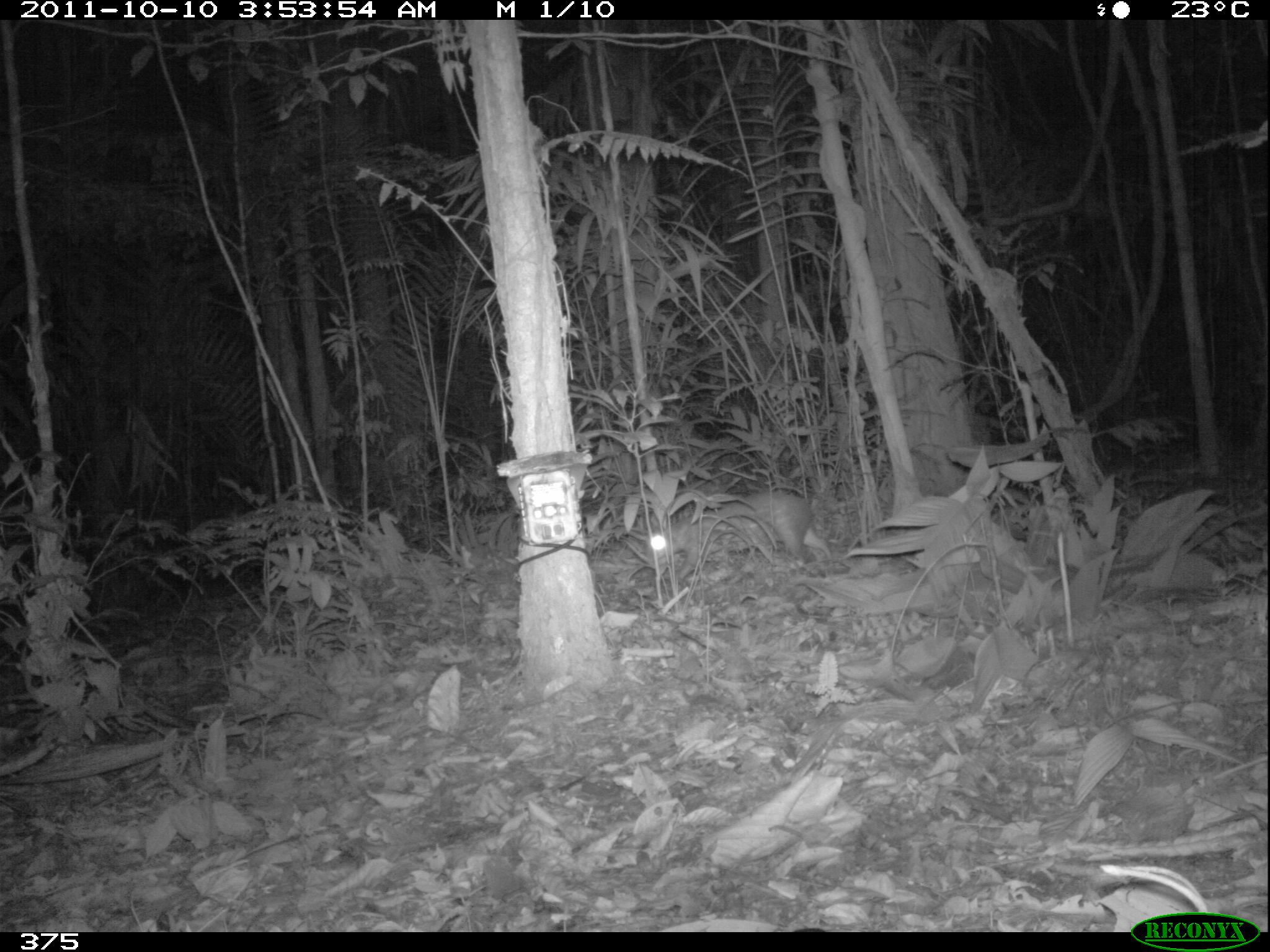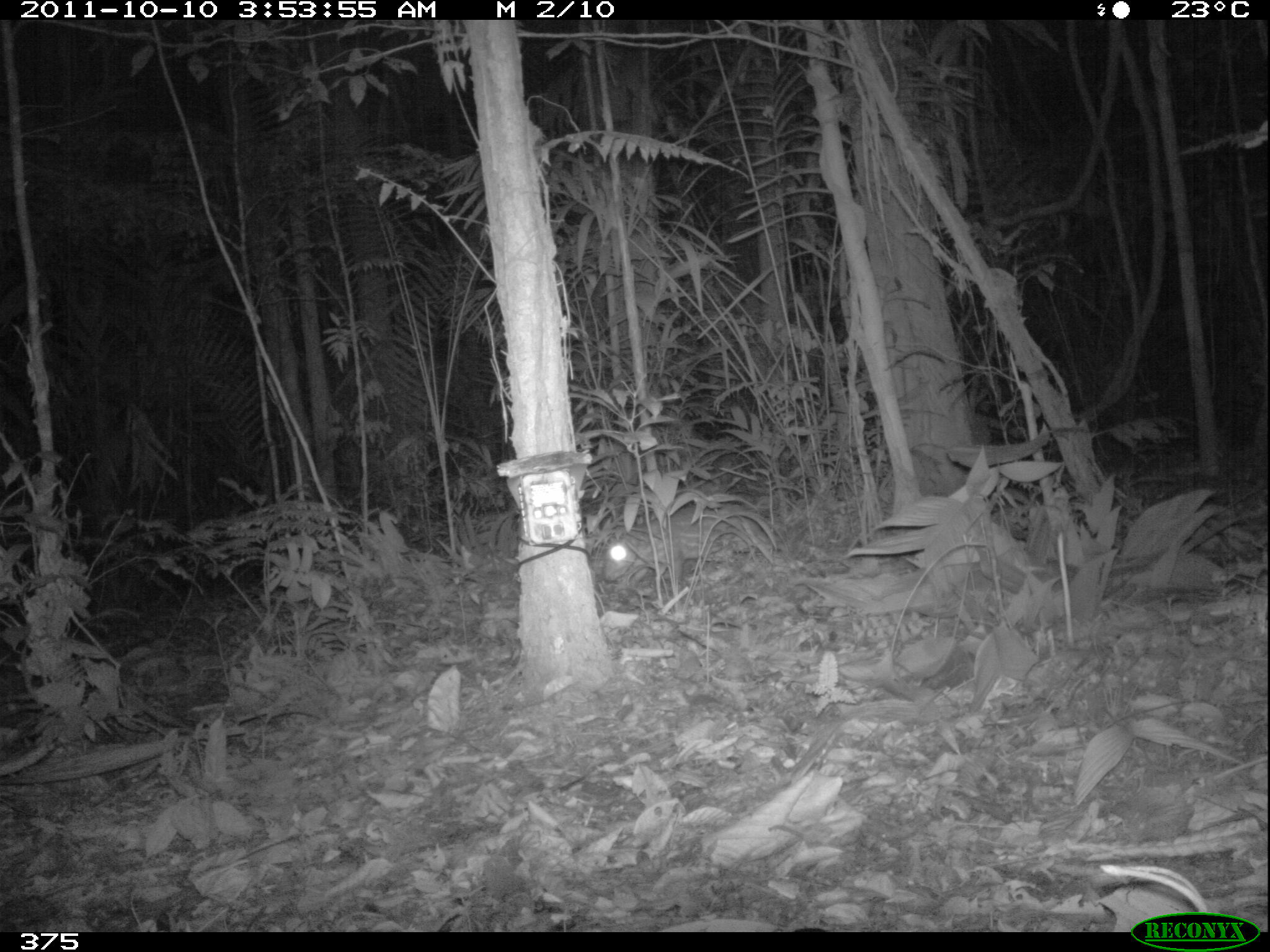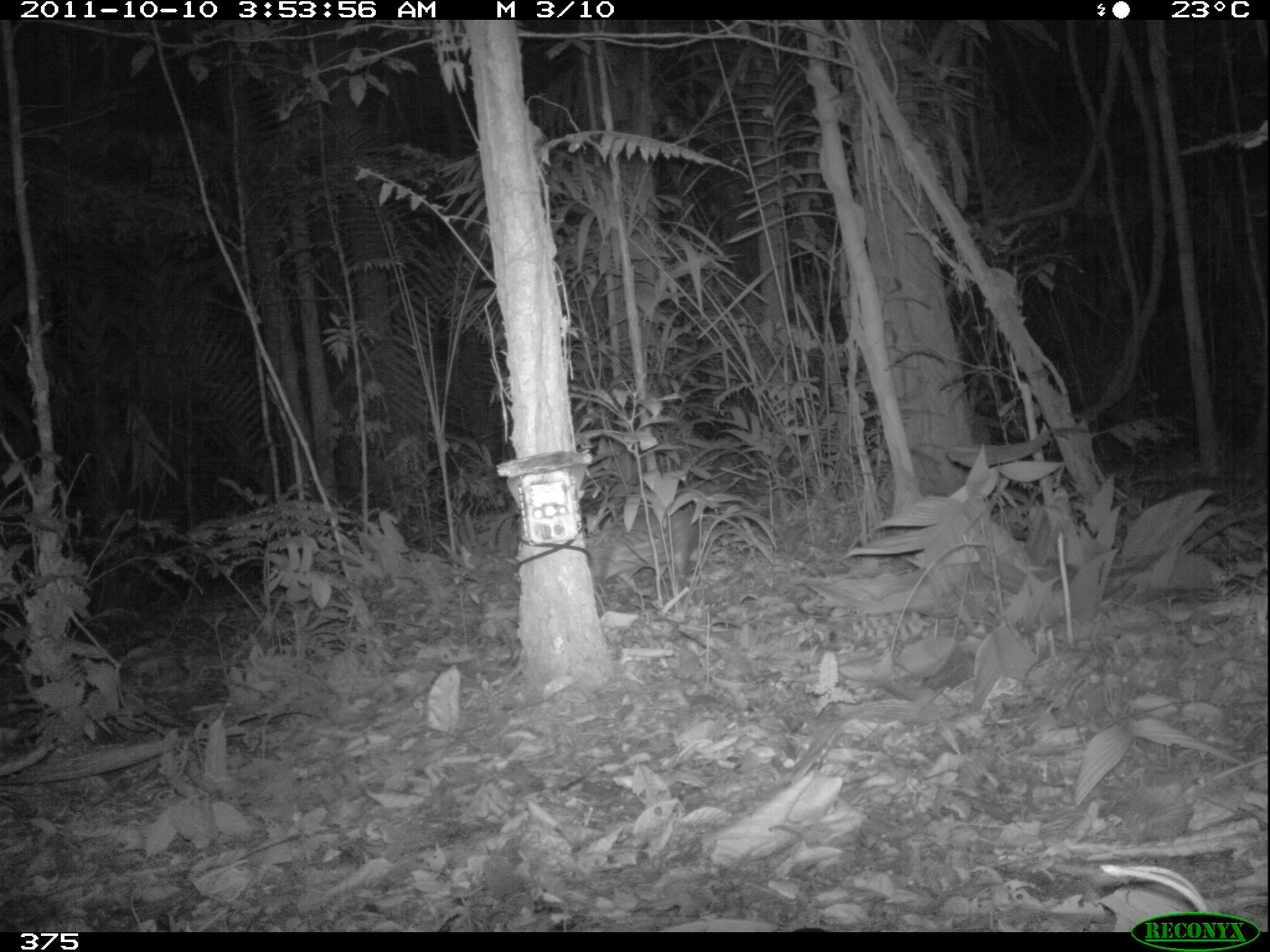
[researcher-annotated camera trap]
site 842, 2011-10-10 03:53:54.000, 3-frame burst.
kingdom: Animalia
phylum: Chordata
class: Mammalia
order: Rodentia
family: Cuniculidae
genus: Cuniculus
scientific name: Cuniculus paca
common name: spotted paca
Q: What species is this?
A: Cuniculus paca (spotted paca).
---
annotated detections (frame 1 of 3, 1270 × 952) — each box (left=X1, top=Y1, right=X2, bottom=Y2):
cuniculus paca: (left=643, top=487, right=832, bottom=583)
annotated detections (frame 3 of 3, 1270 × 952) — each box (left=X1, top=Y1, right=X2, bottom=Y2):
cuniculus paca: (left=584, top=508, right=701, bottom=597)